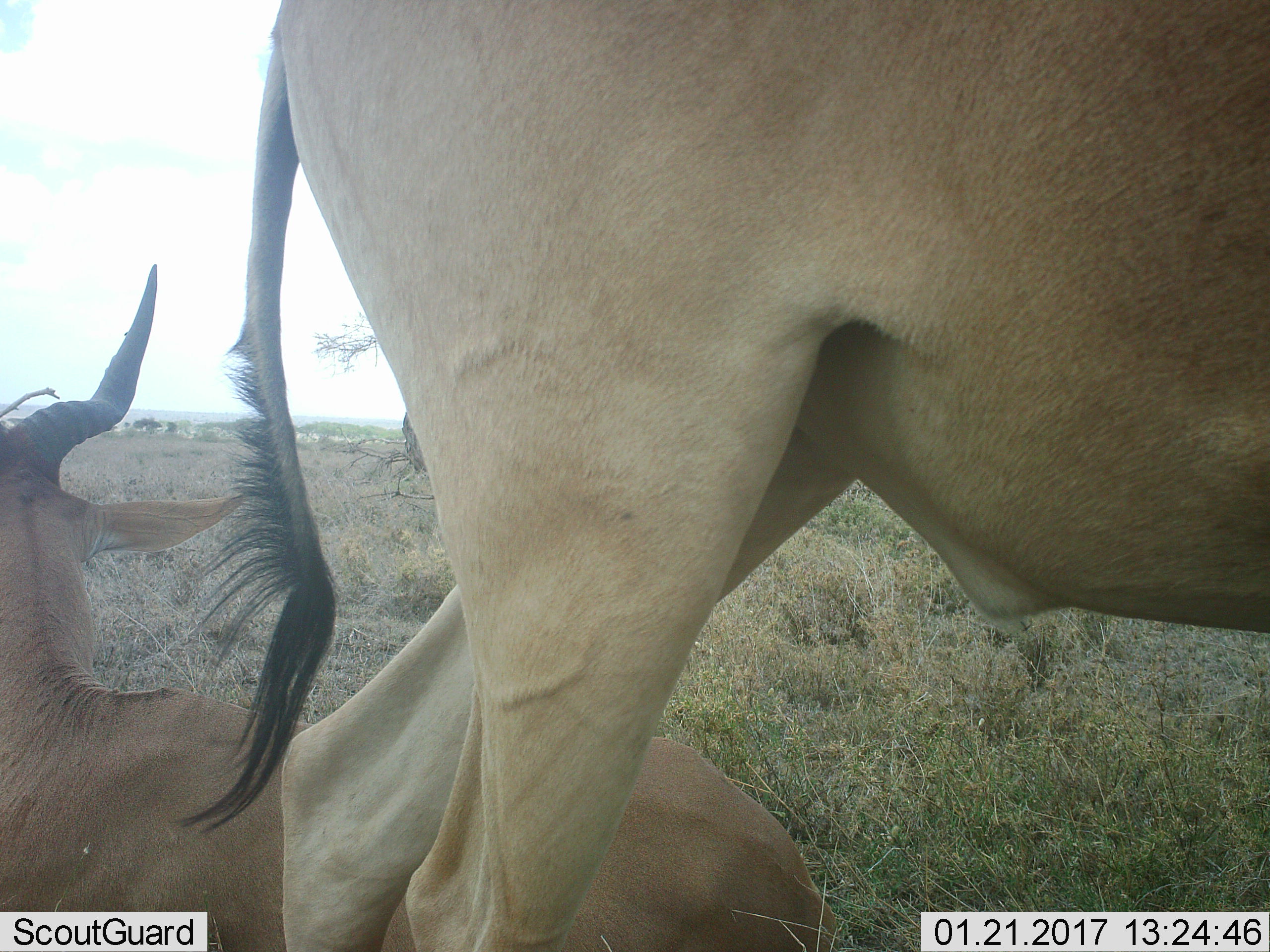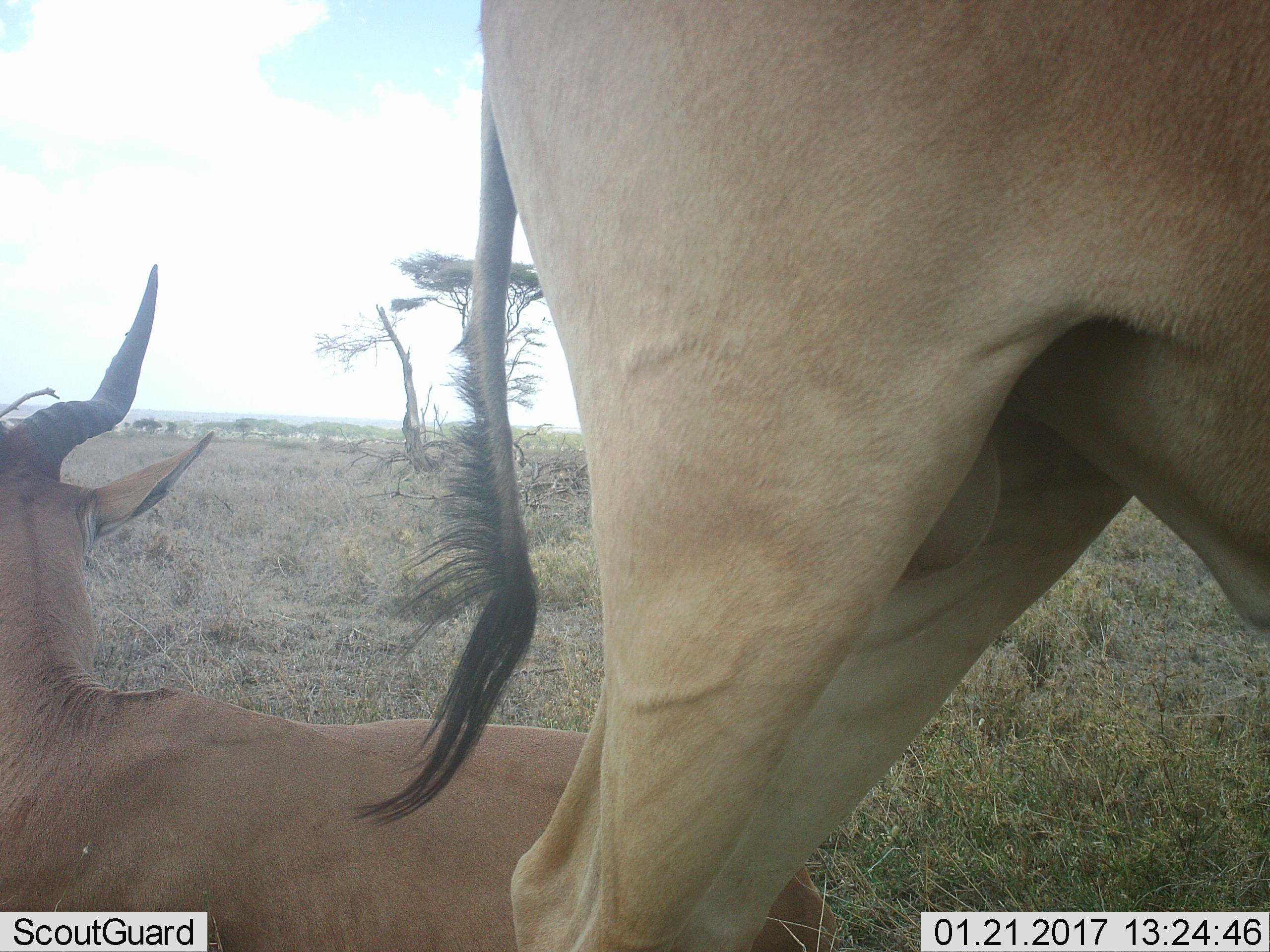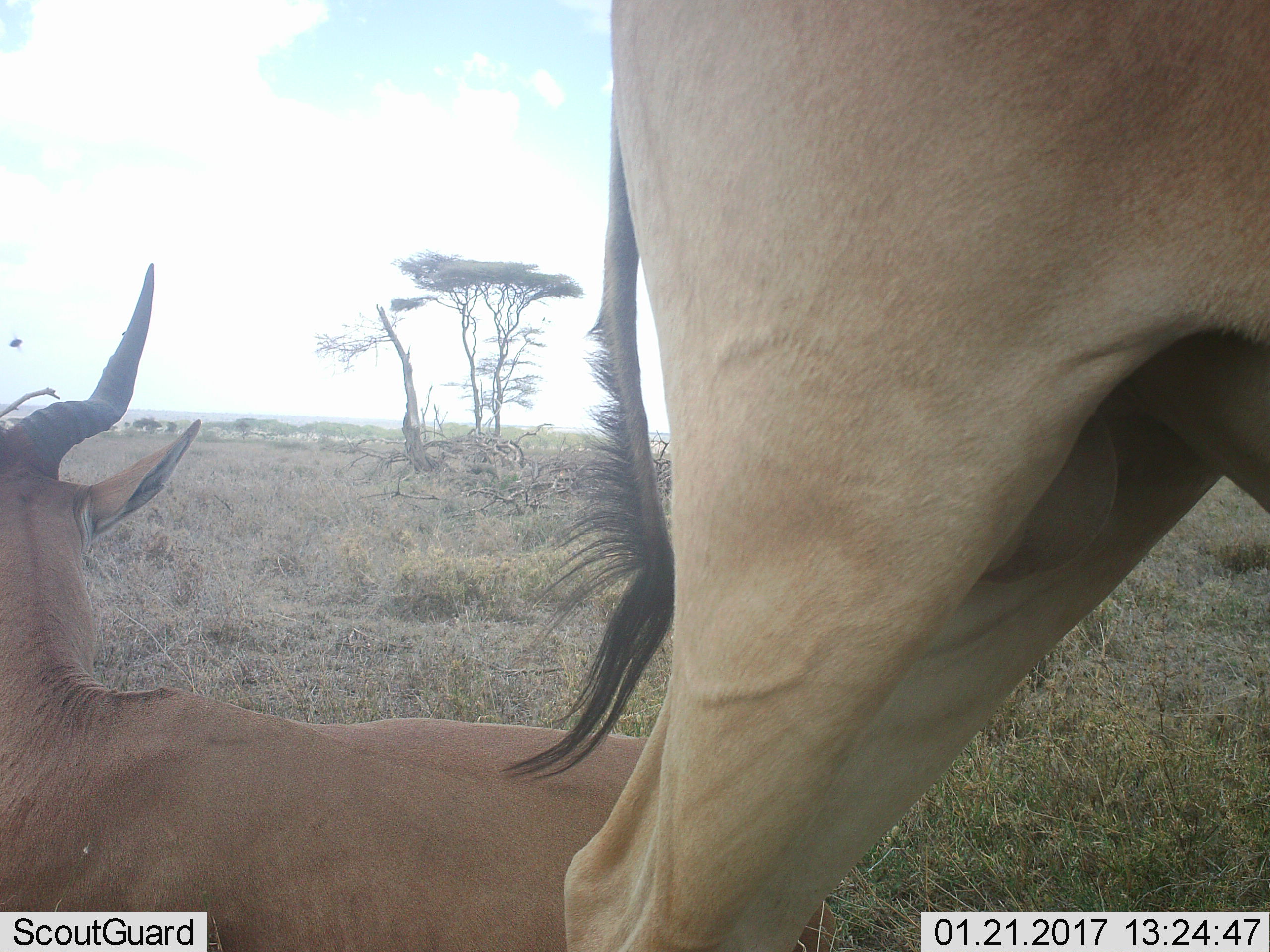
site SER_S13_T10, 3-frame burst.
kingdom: Animalia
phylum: Chordata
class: Mammalia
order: Artiodactyla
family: Bovidae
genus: Alcelaphus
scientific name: Alcelaphus buselaphus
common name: hartebeest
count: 2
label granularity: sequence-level